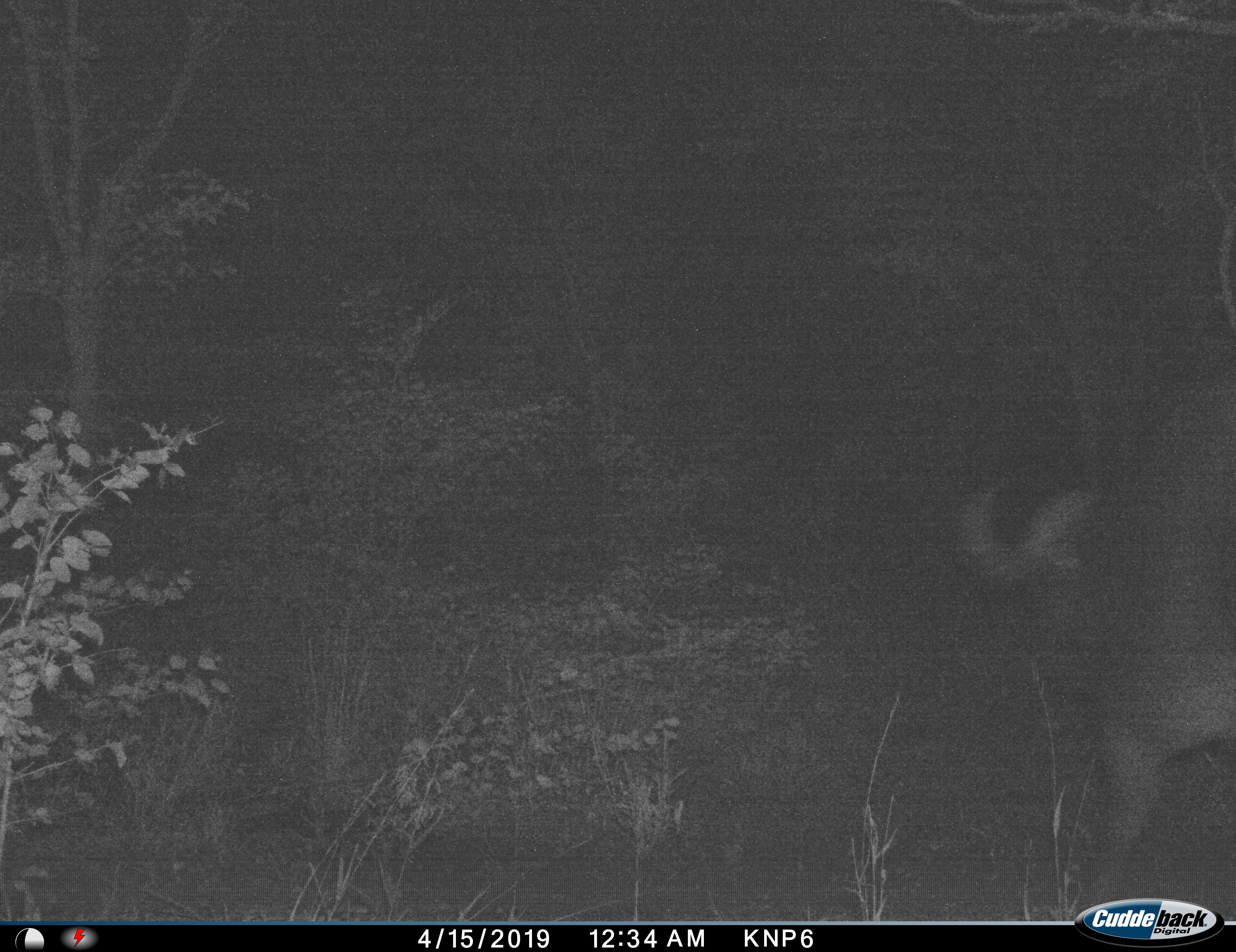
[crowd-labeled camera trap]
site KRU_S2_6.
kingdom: Animalia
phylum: Chordata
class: Mammalia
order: Artiodactyla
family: Bovidae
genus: Syncerus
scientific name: Syncerus caffer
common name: african buffalo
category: buffalo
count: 1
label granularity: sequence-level